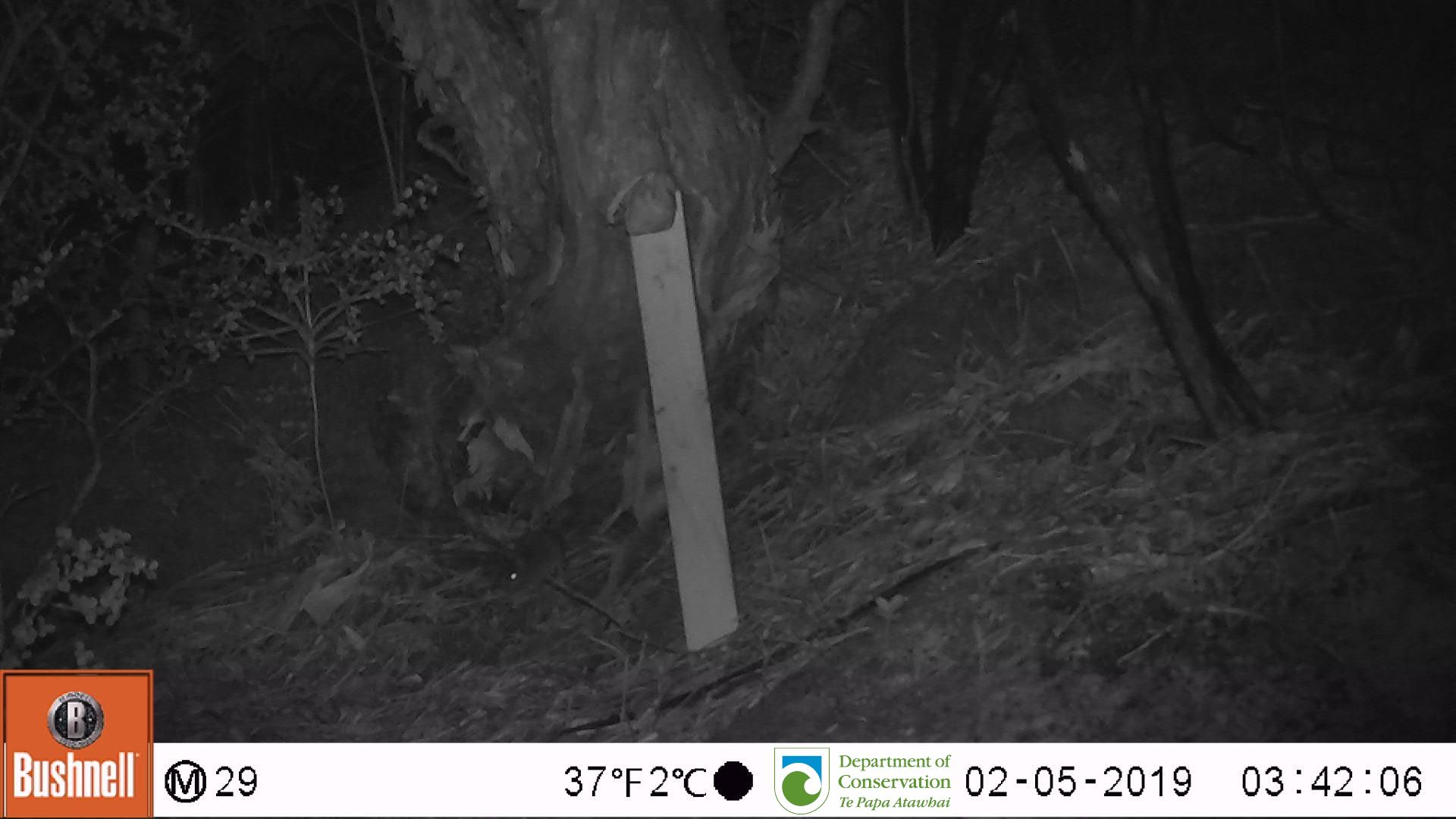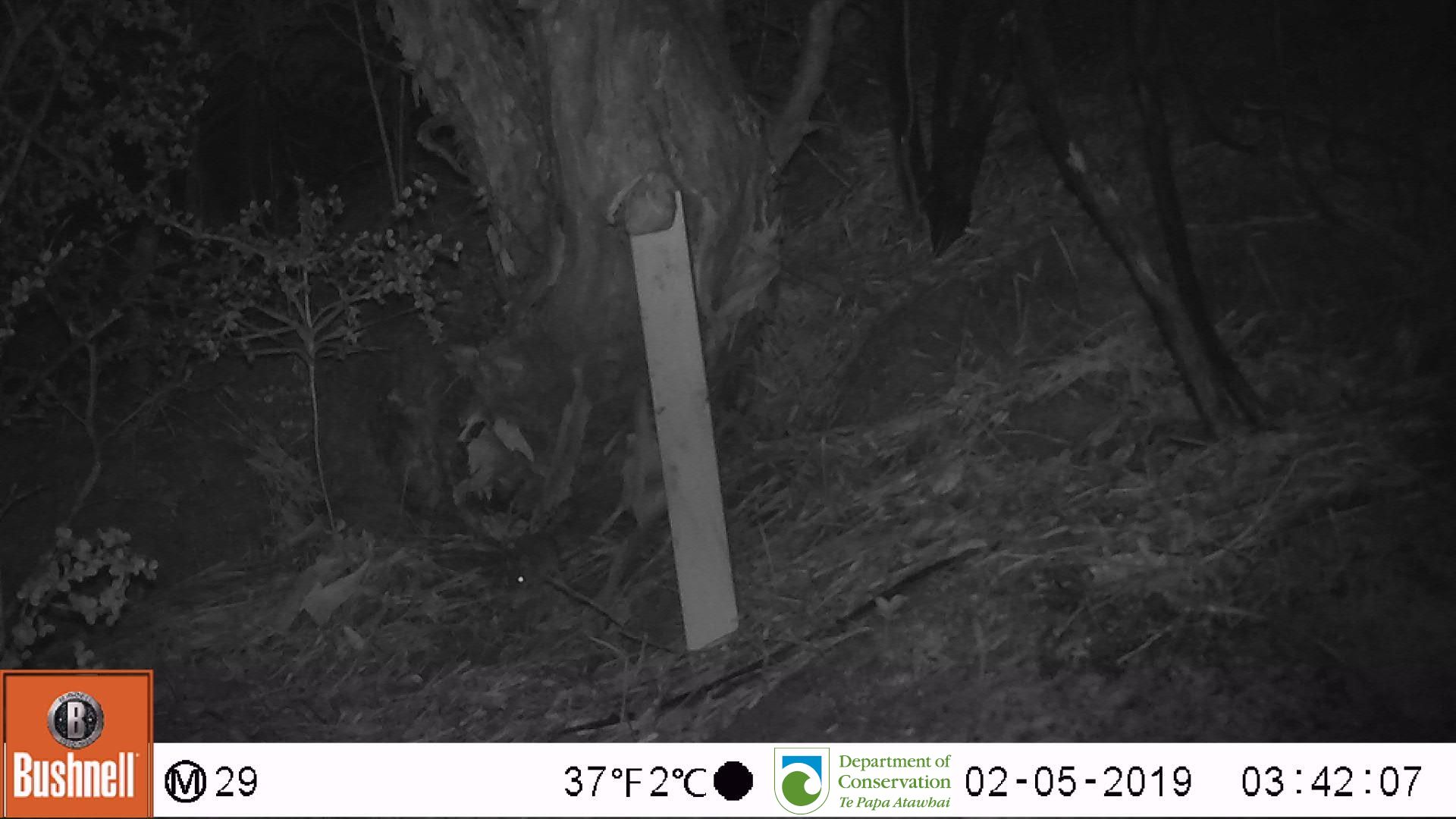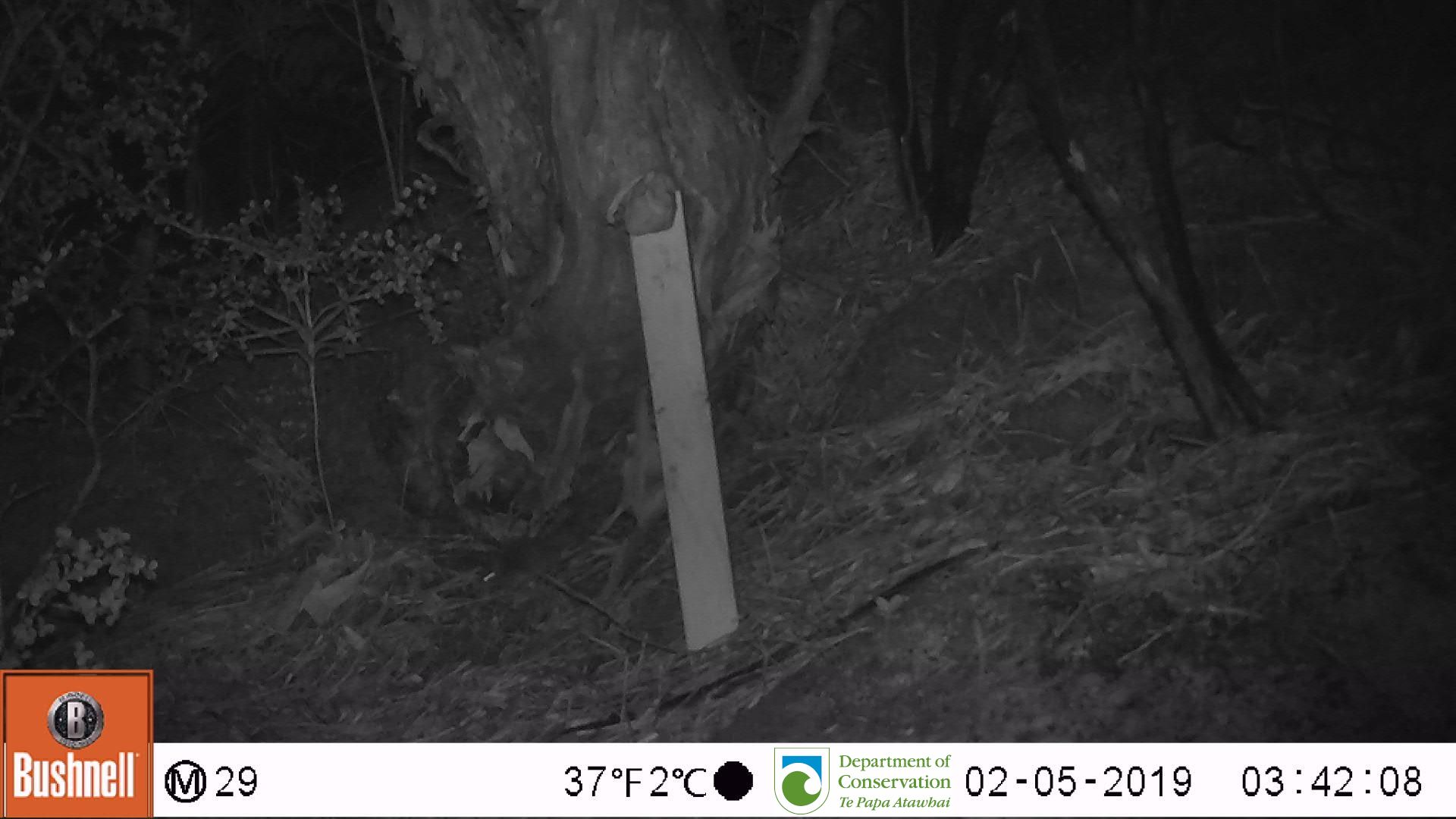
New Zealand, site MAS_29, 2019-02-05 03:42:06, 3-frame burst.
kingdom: Animalia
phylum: Chordata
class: Mammalia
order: Rodentia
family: Muridae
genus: Mus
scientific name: Mus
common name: mouse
Mouse (Mus).